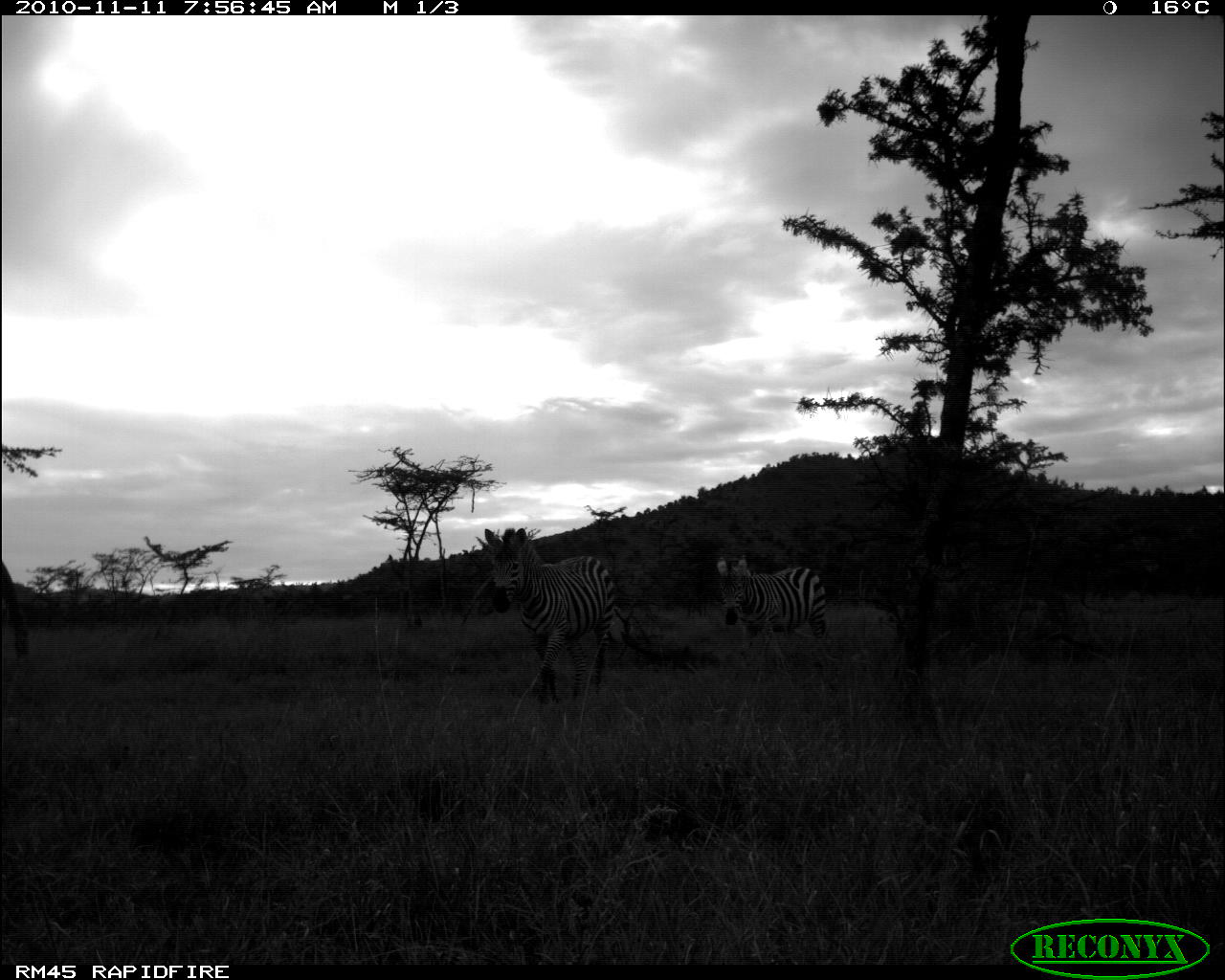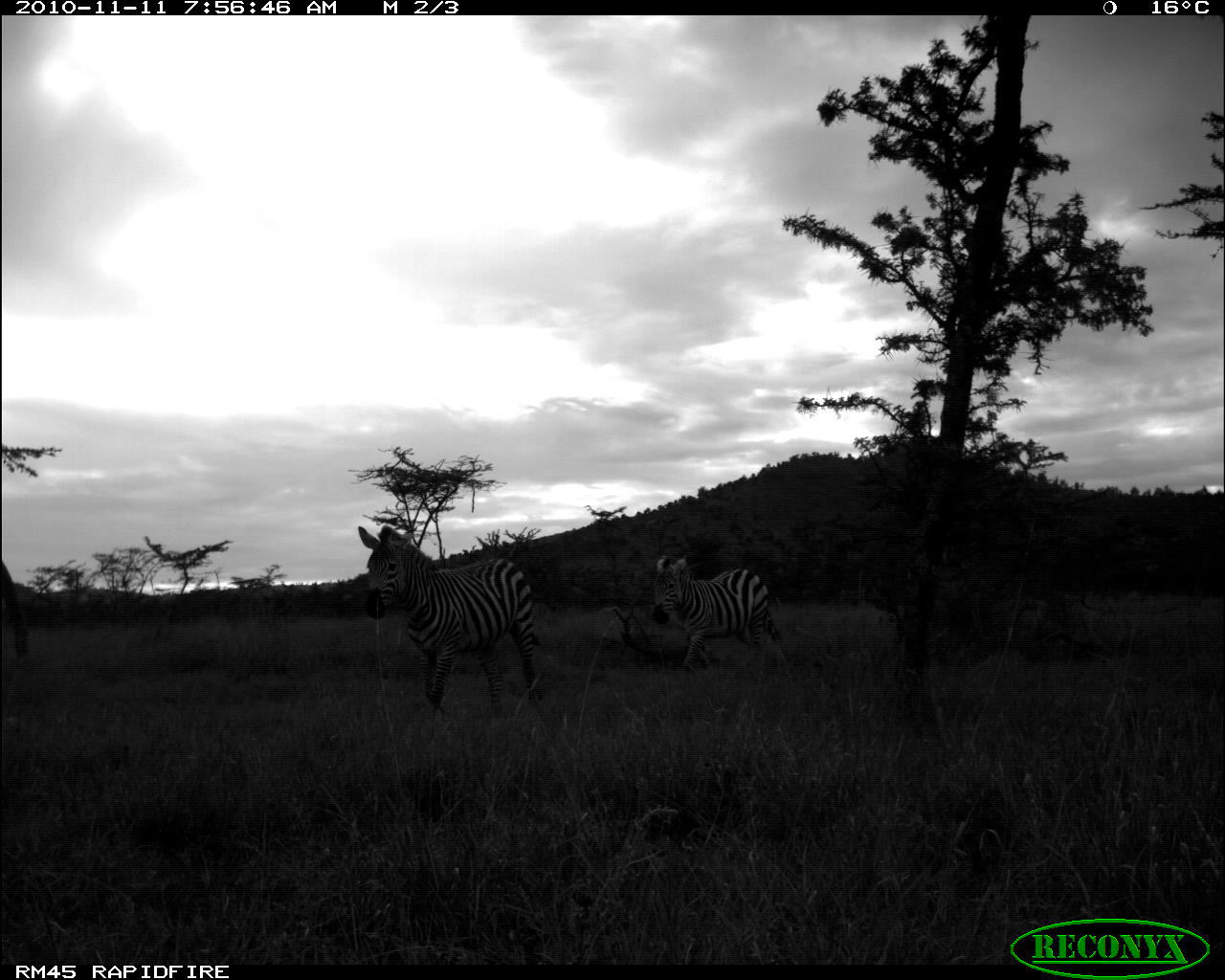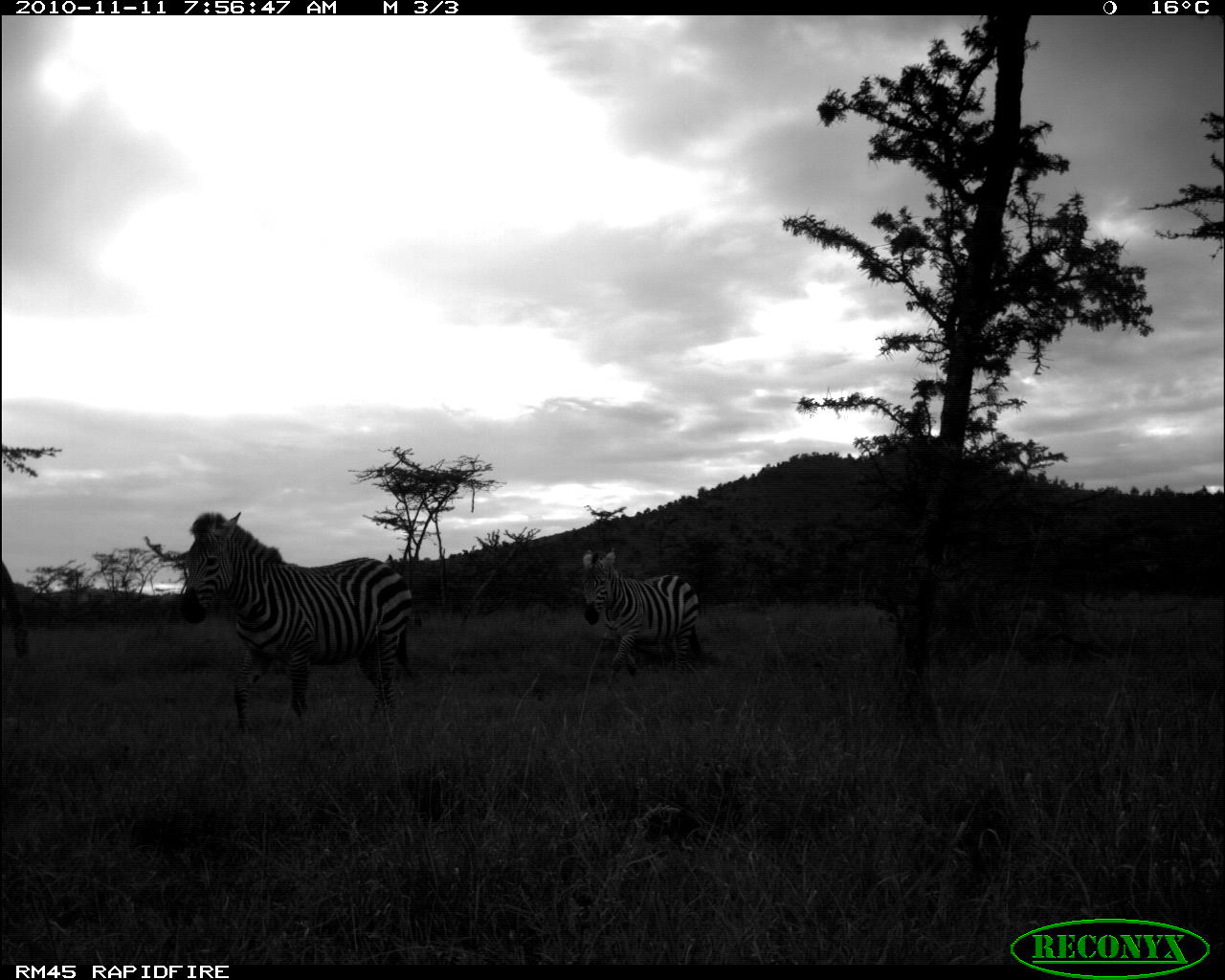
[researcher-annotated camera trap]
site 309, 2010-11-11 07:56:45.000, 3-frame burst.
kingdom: Animalia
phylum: Chordata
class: Mammalia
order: Perissodactyla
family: Equidae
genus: Equus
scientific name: Equus quagga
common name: plains zebra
Equus quagga (plains zebra), count 2.